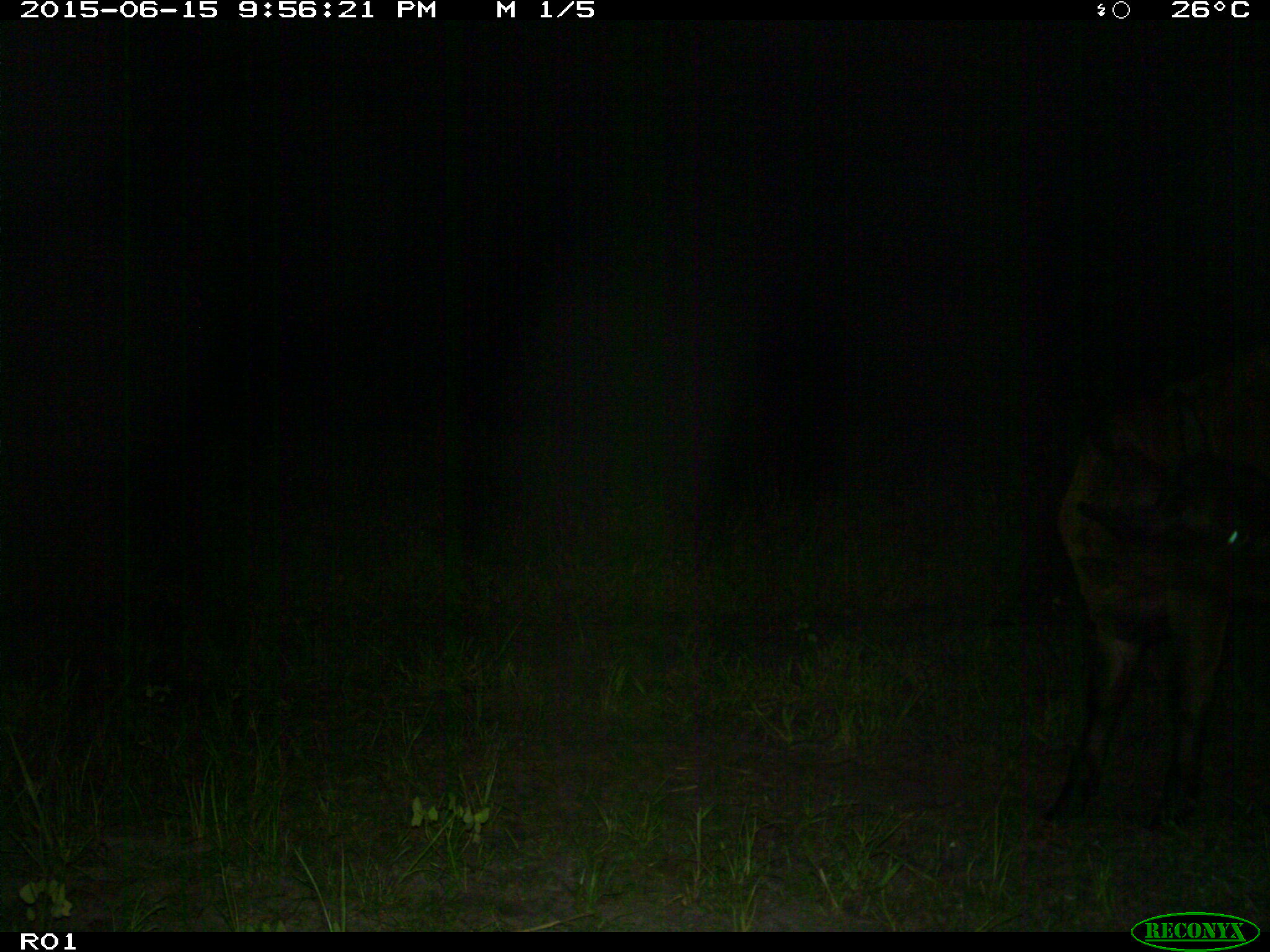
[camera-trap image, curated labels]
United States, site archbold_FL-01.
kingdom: Animalia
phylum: Chordata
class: Mammalia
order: Artiodactyla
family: Bovidae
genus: Bos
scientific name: Bos taurus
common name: domestic cow